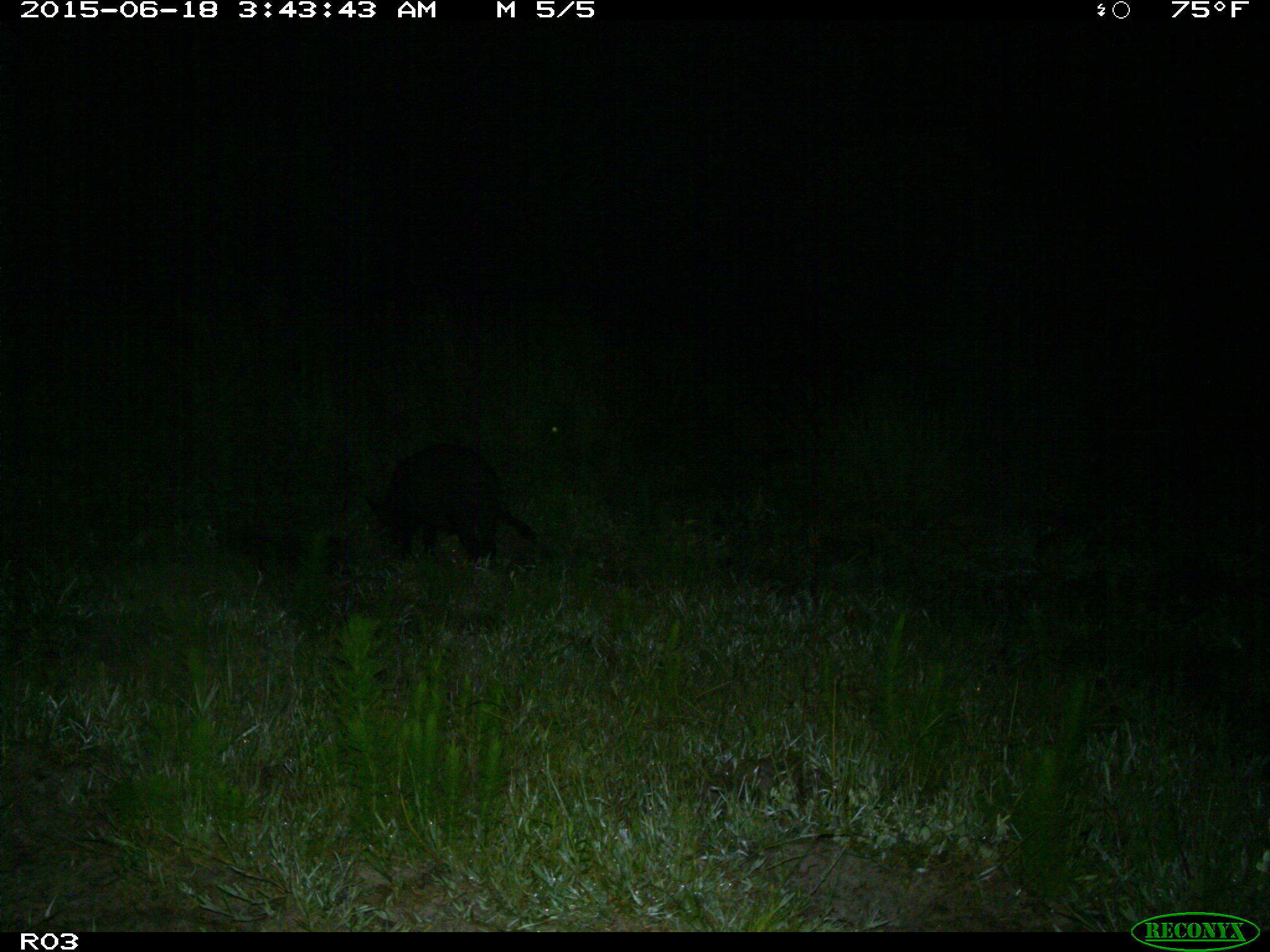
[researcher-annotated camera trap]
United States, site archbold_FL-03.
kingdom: Animalia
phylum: Chordata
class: Mammalia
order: Artiodactyla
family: Suidae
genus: Sus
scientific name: Sus scrofa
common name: wild boar